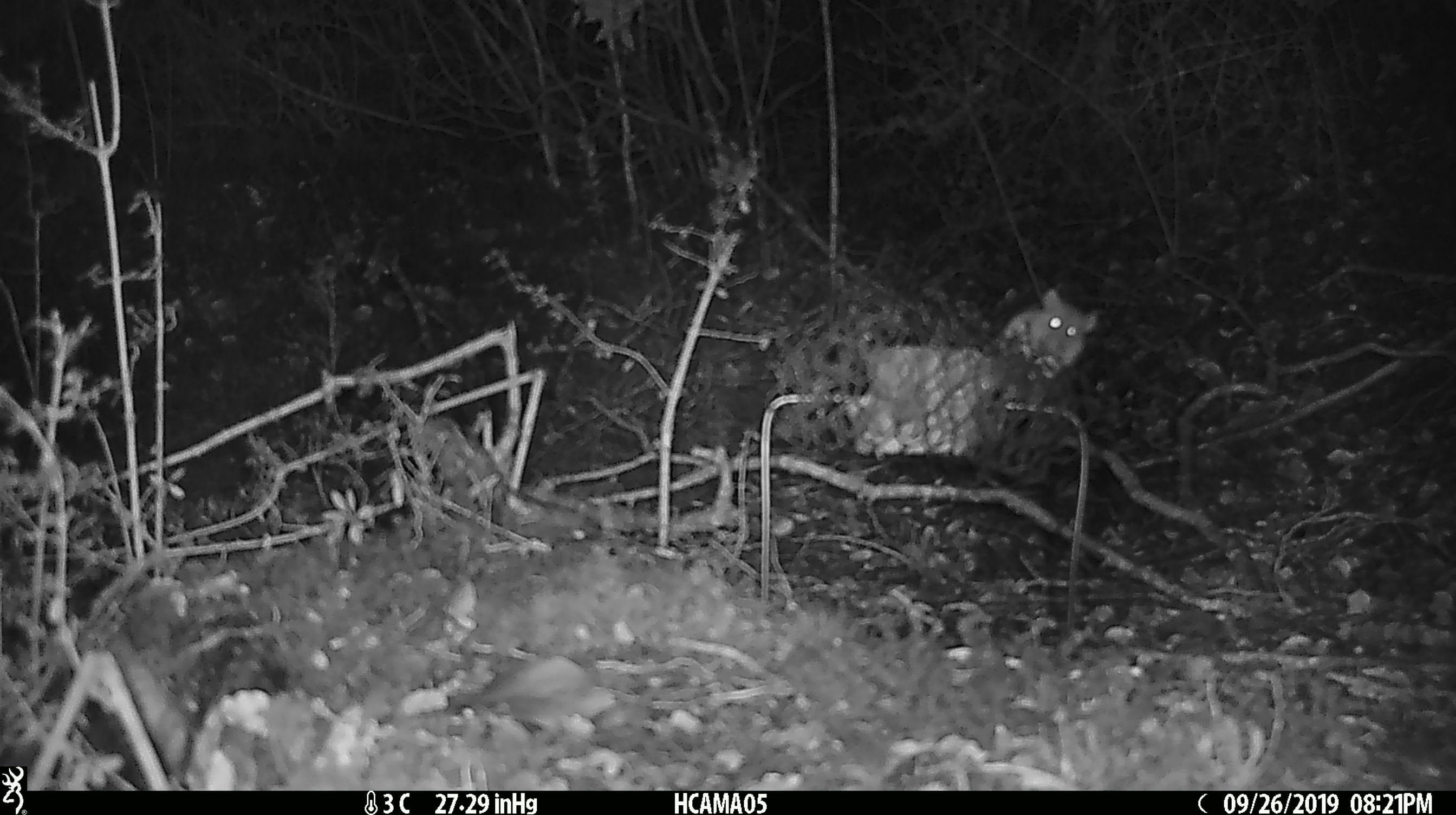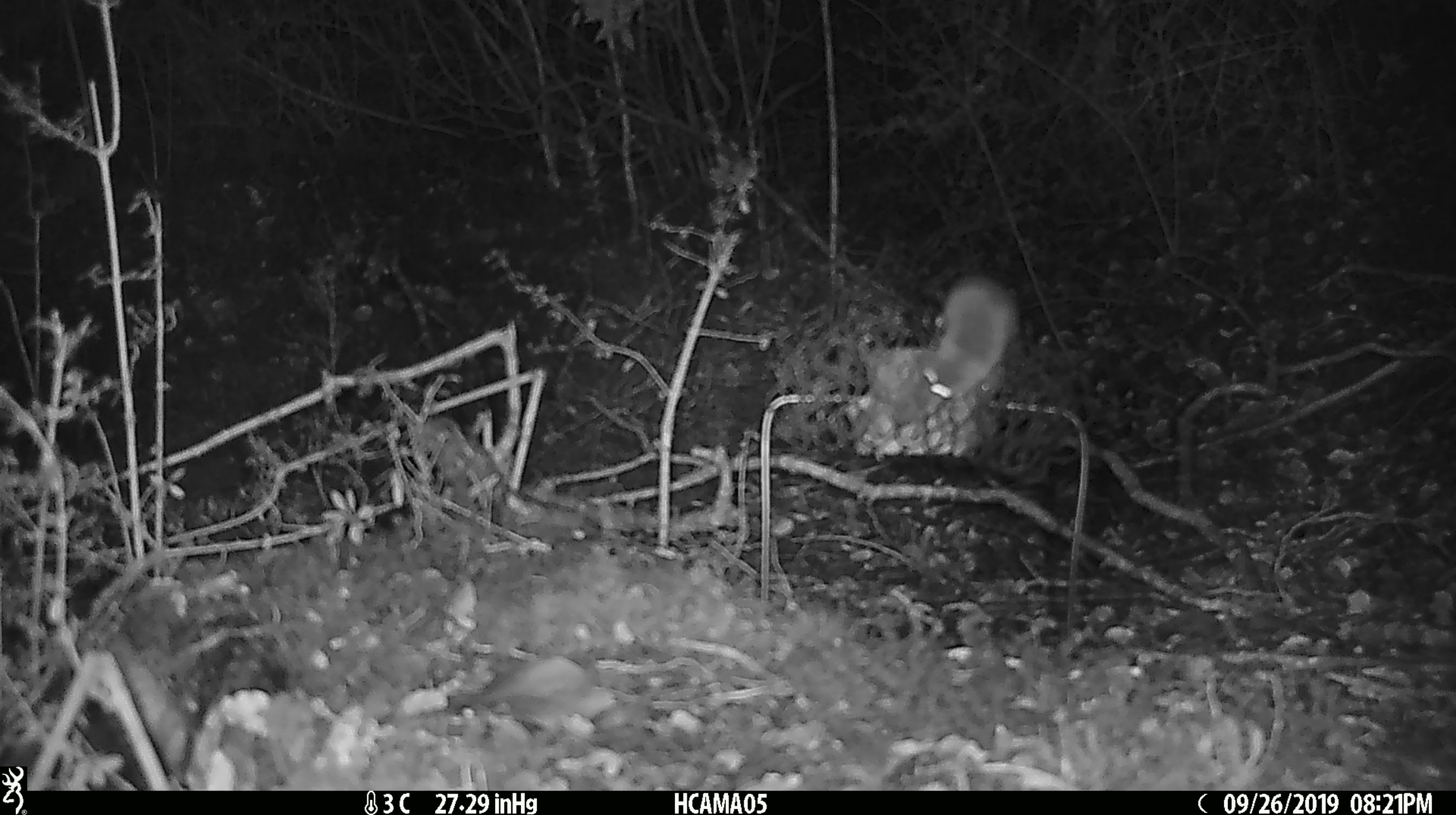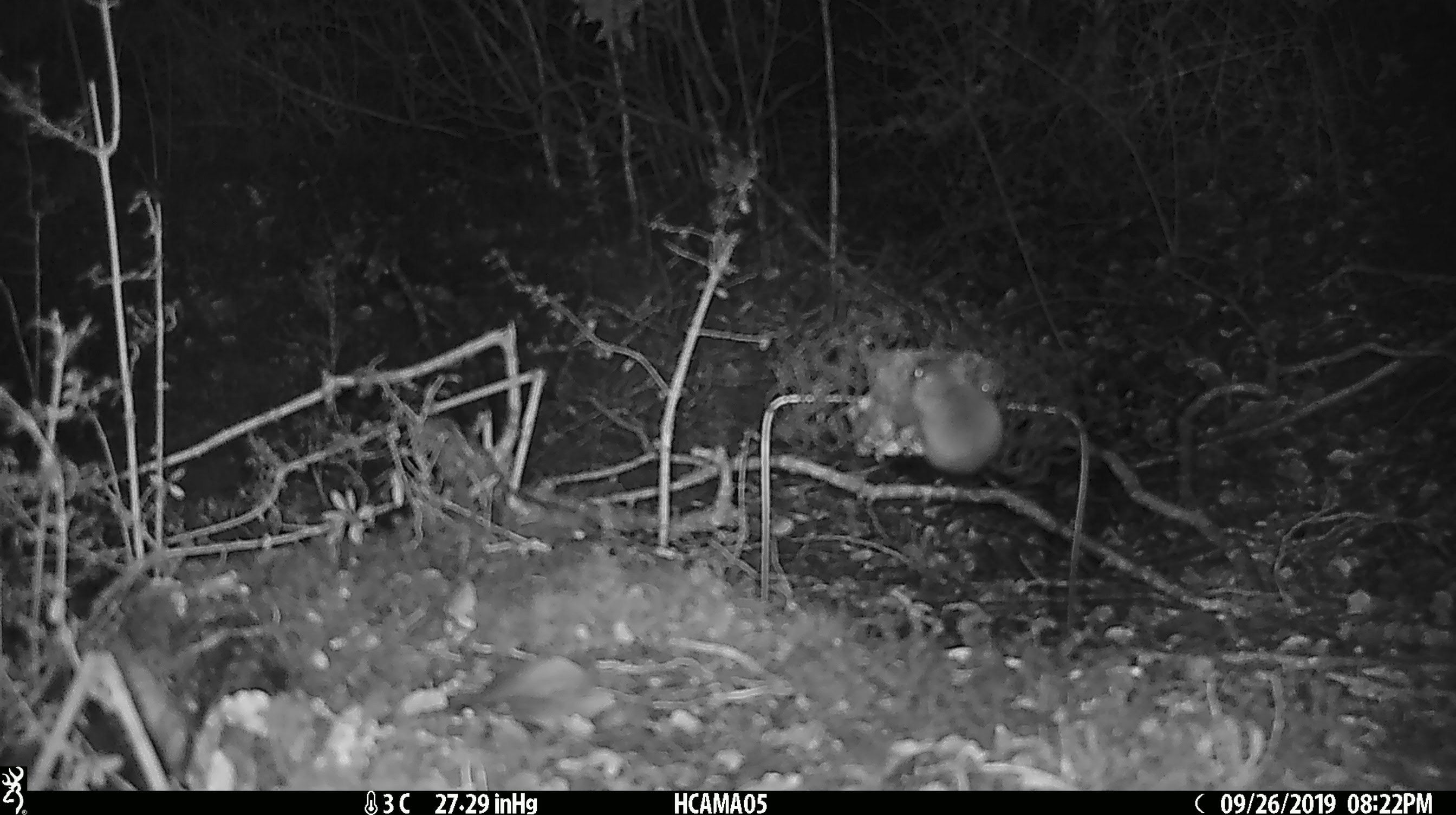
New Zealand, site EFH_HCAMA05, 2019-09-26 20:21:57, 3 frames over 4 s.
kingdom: Animalia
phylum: Chordata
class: Mammalia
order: Rodentia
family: Muridae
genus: Mus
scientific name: Mus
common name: mouse